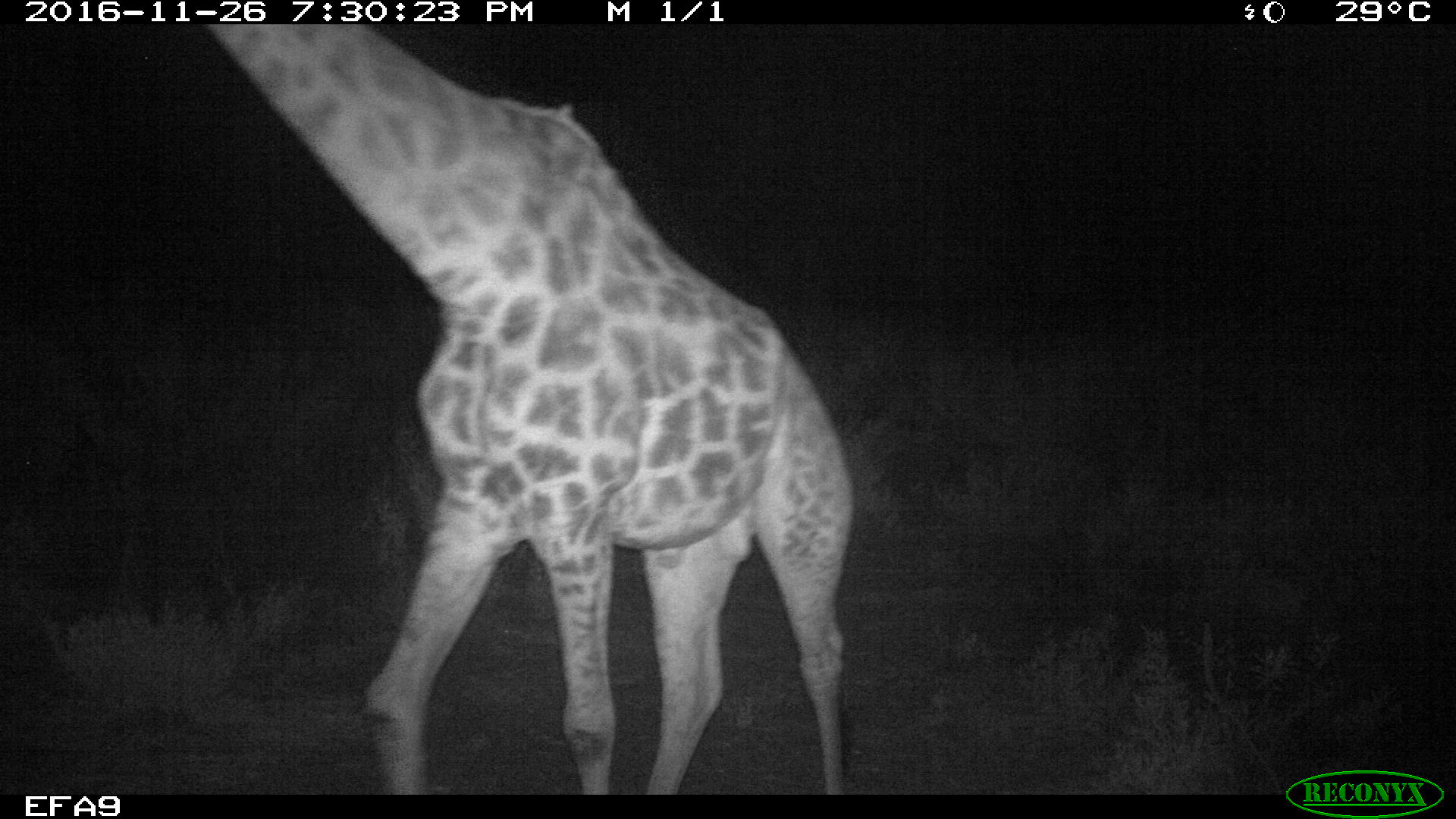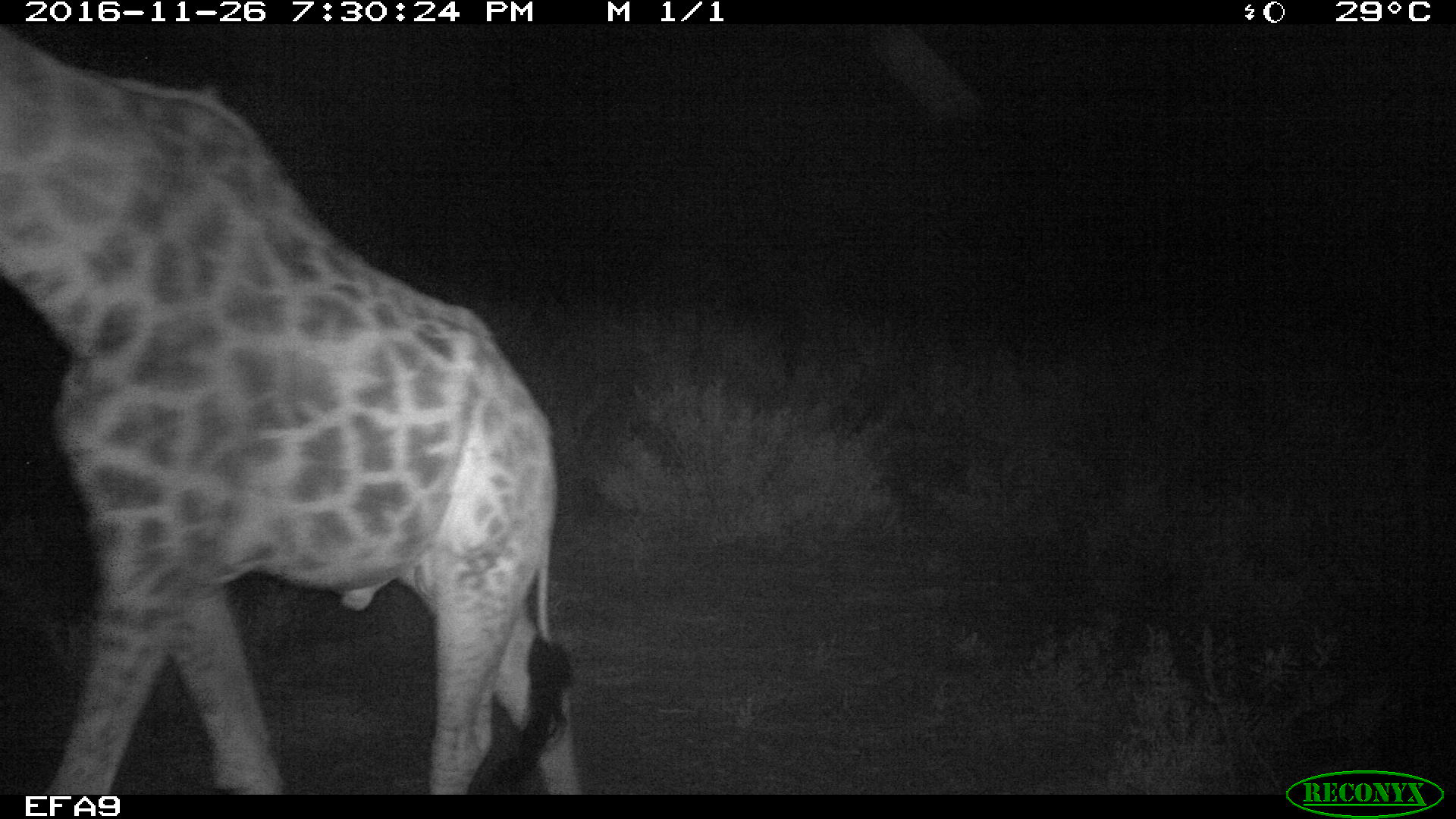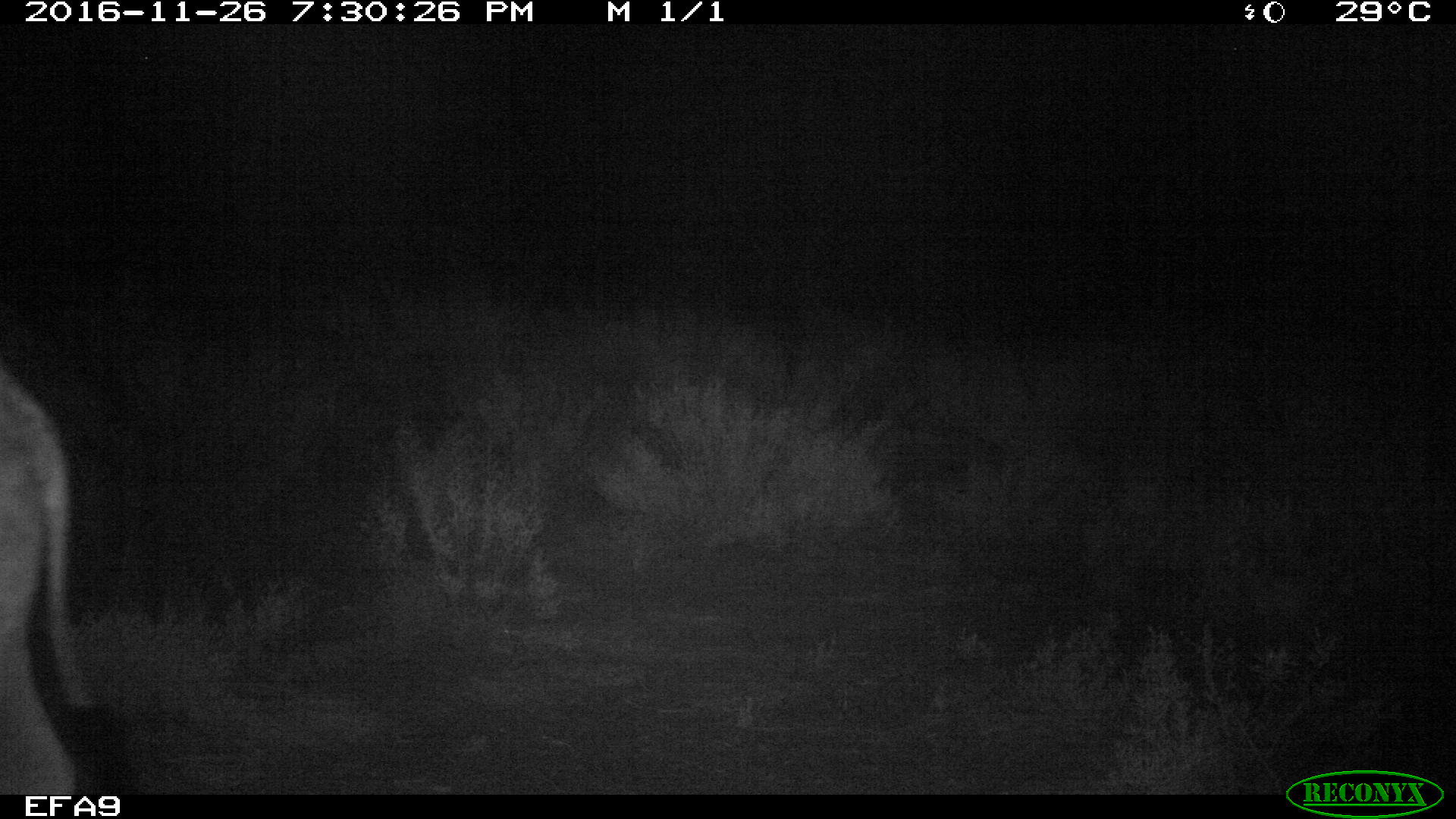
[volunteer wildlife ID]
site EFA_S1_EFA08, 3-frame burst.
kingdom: Animalia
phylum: Chordata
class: Mammalia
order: Artiodactyla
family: Giraffidae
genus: Giraffa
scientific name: Giraffa camelopardalis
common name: giraffe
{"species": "giraffe (Giraffa camelopardalis)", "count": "1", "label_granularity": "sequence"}